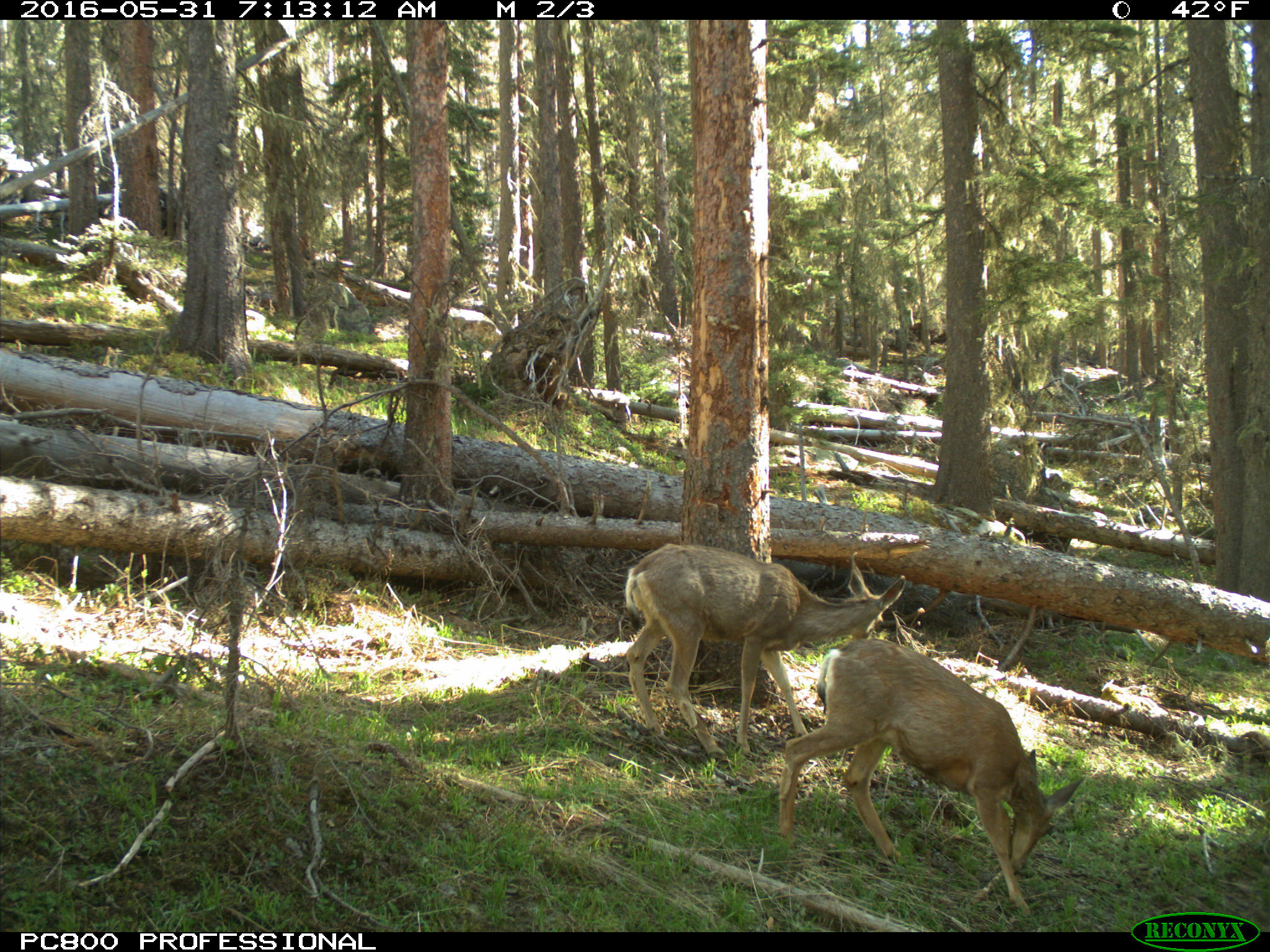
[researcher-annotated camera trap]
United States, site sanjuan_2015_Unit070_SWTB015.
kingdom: Animalia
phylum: Chordata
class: Mammalia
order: Artiodactyla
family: Cervidae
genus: Odocoileus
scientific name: Odocoileus hemionus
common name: mule deer